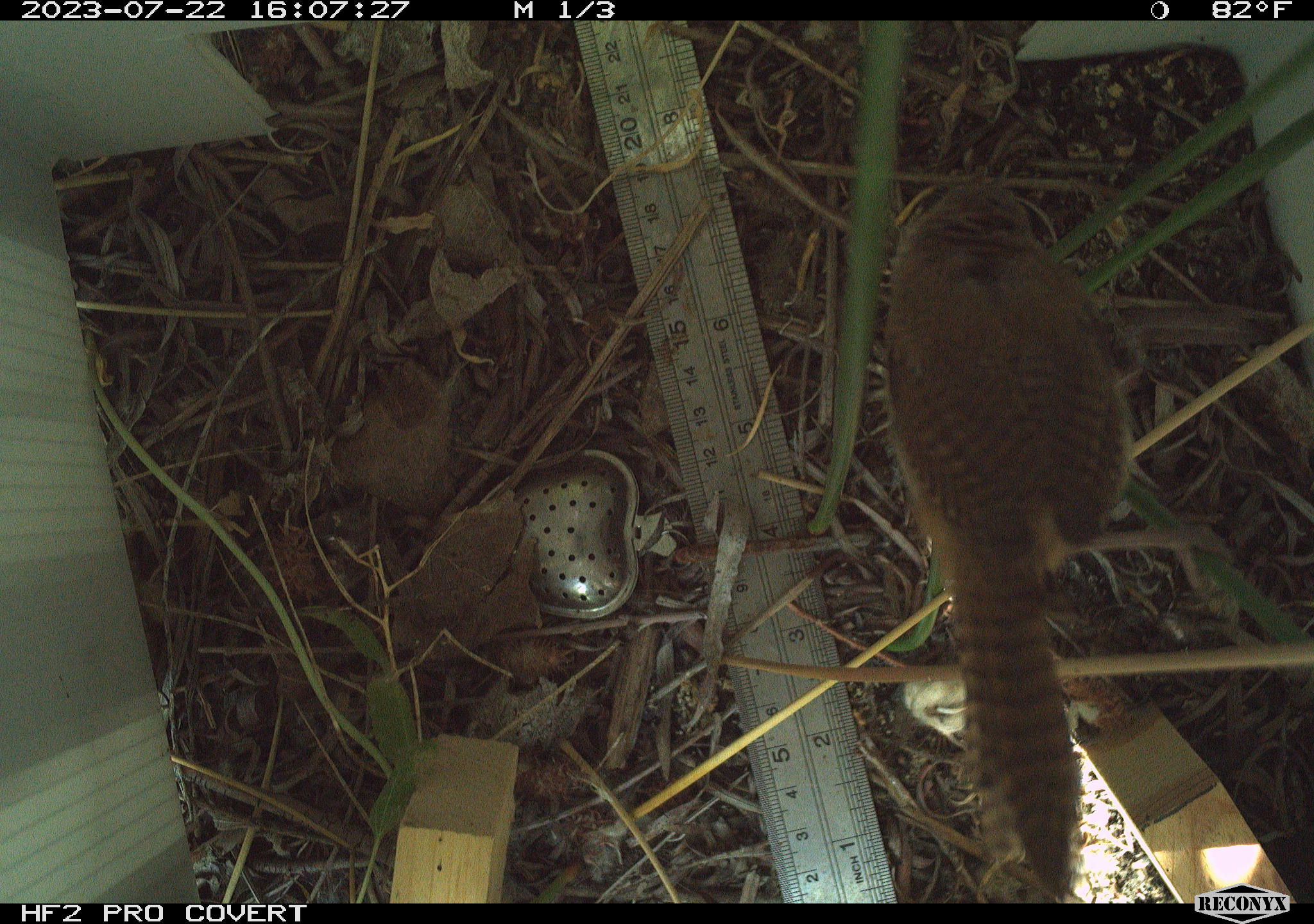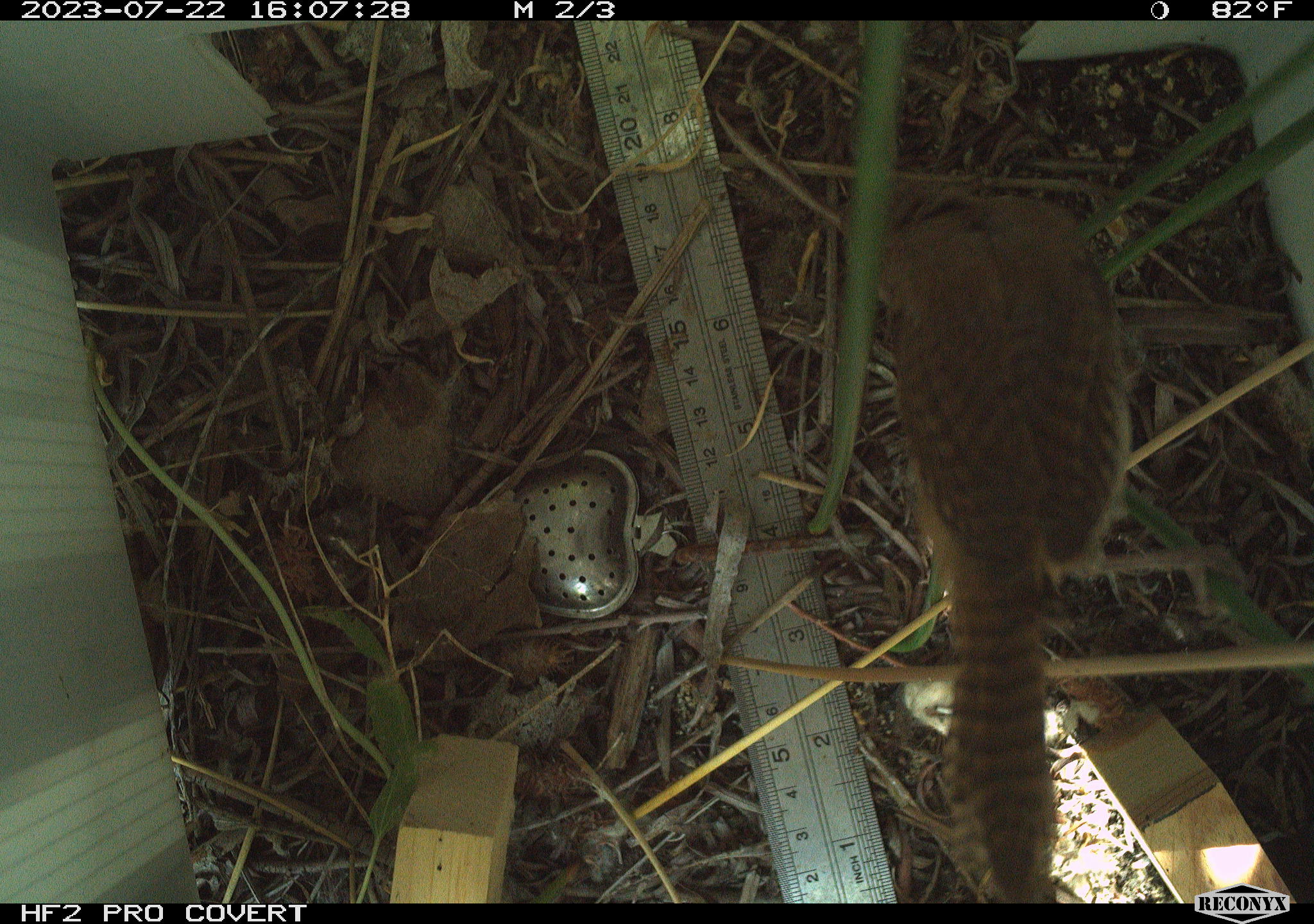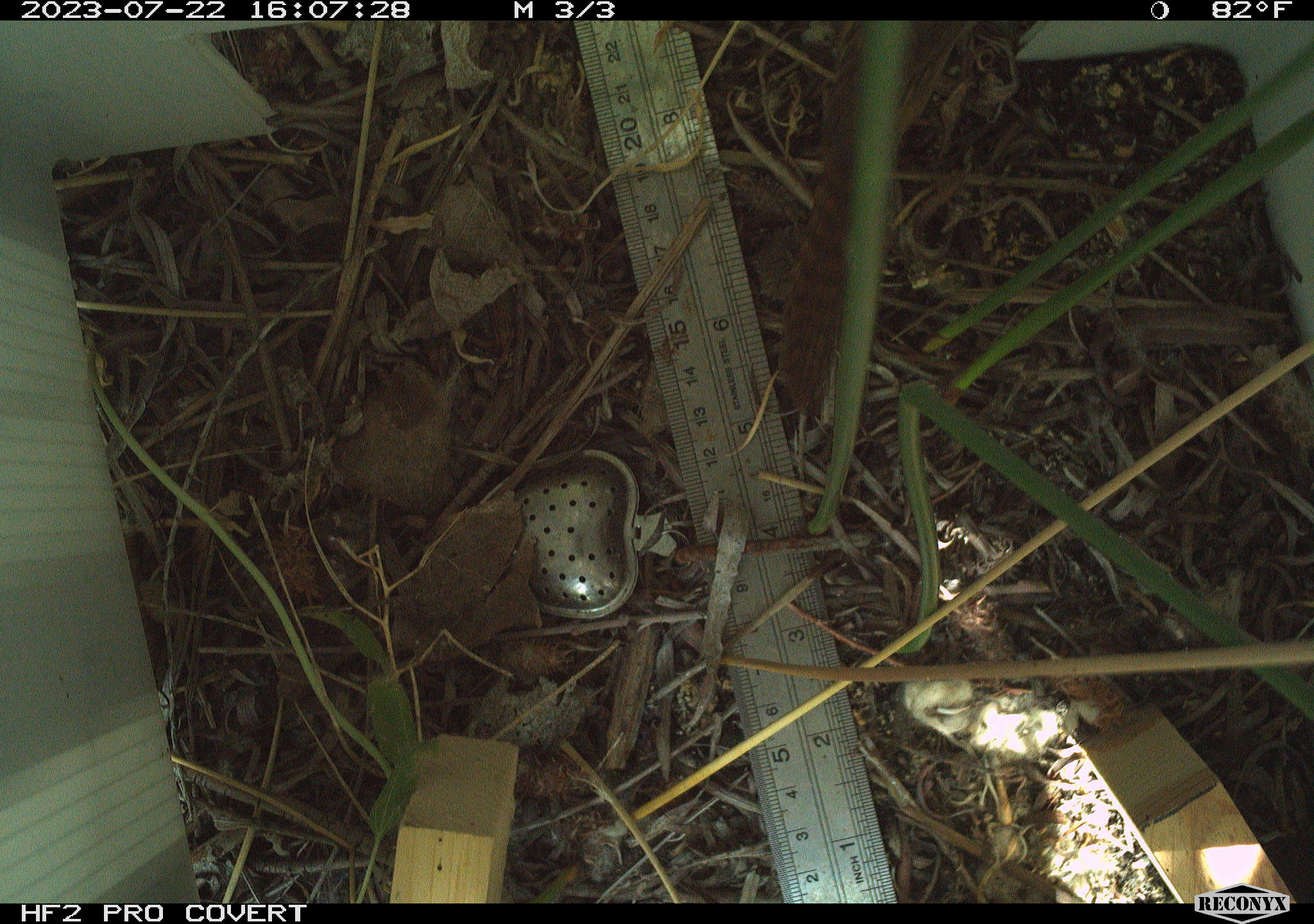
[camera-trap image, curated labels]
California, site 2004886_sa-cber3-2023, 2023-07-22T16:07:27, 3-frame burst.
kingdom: Animalia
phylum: Chordata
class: Aves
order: Passeriformes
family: Troglodytidae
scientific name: Troglodytidae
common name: wren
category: troglodytidae family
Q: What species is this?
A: Troglodytidae family (wren) (Troglodytidae).